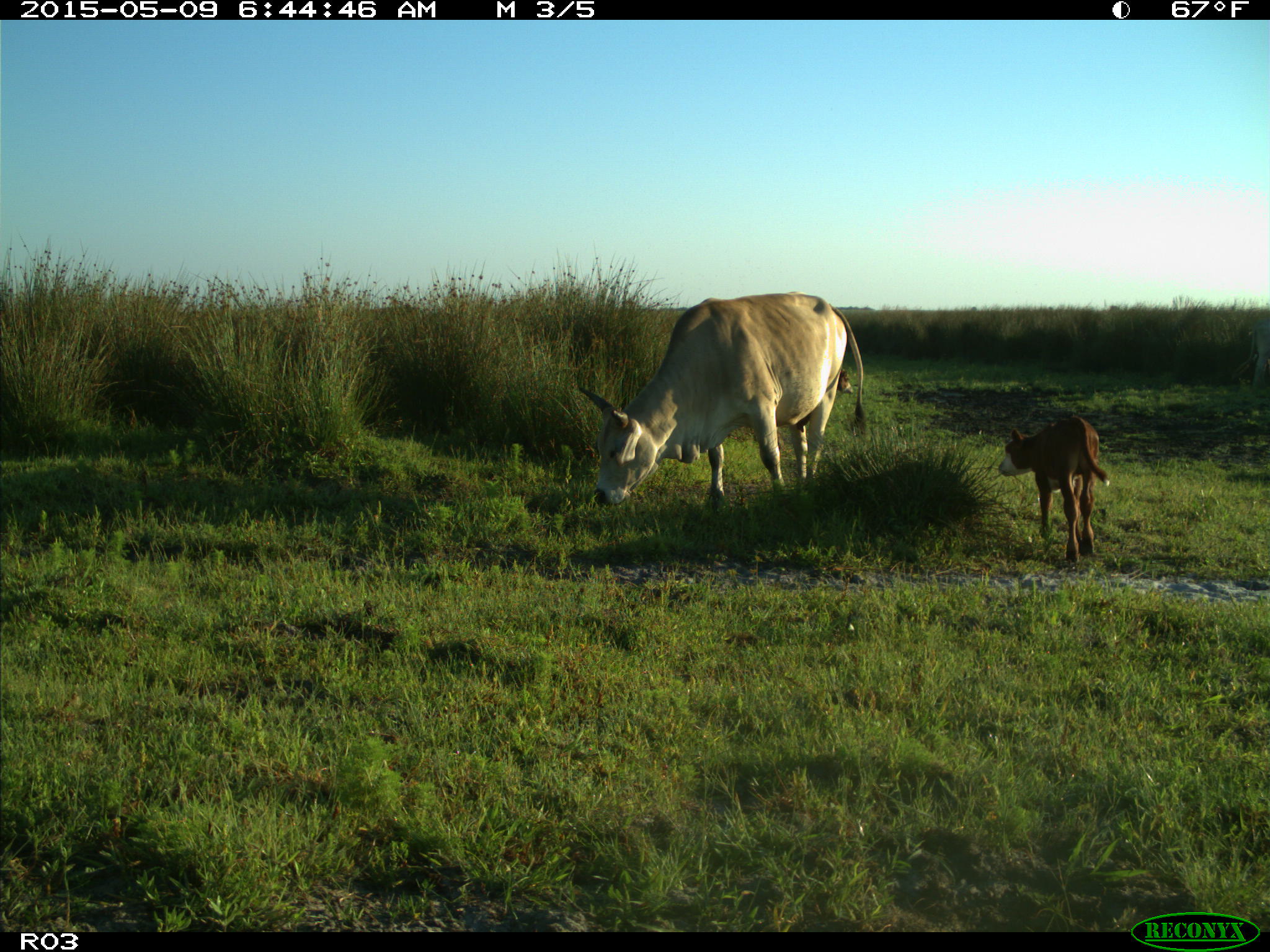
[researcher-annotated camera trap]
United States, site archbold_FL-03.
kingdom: Animalia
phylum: Chordata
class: Mammalia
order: Artiodactyla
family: Bovidae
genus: Bos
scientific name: Bos taurus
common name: domestic cow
Bos taurus (domestic cow).